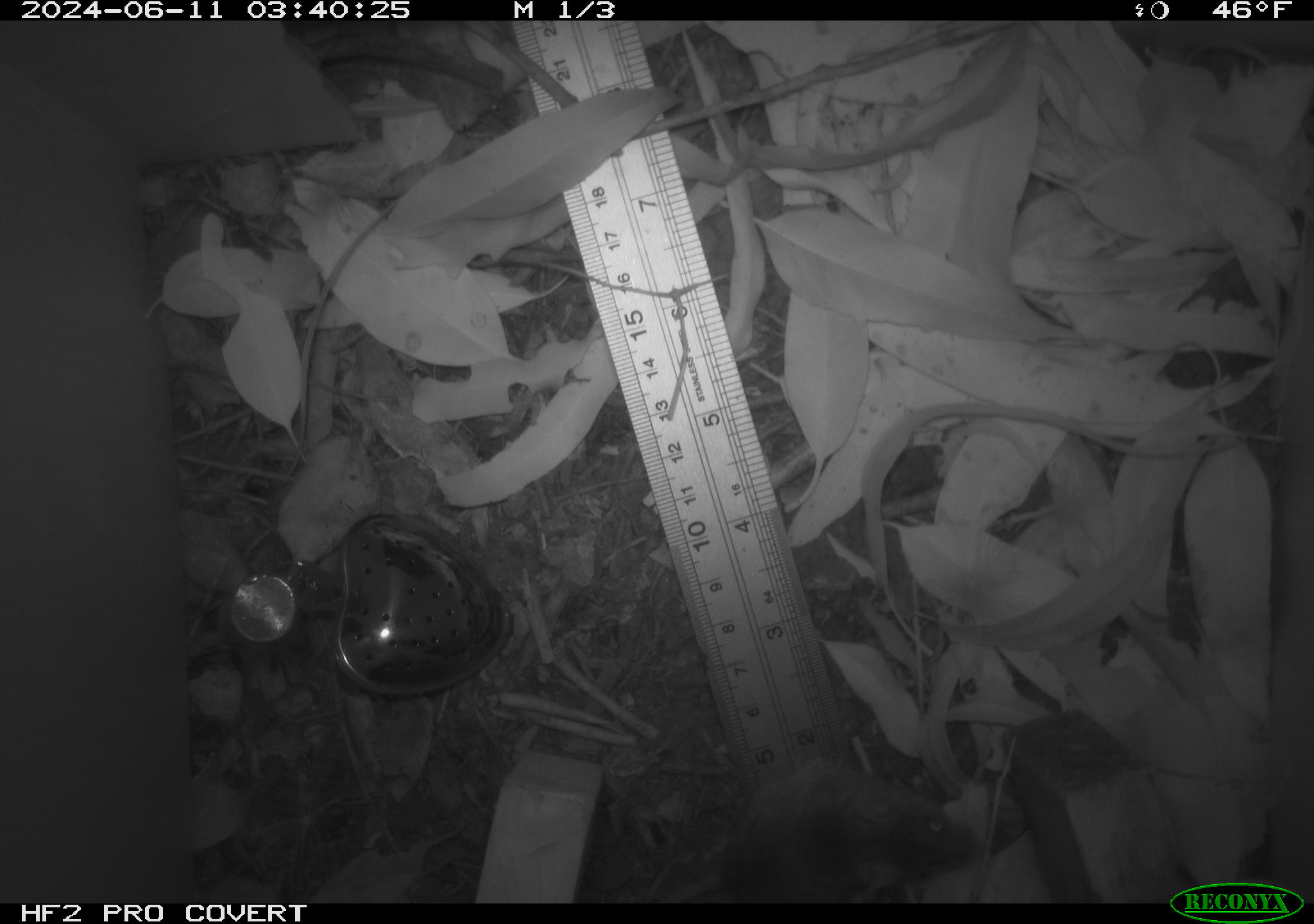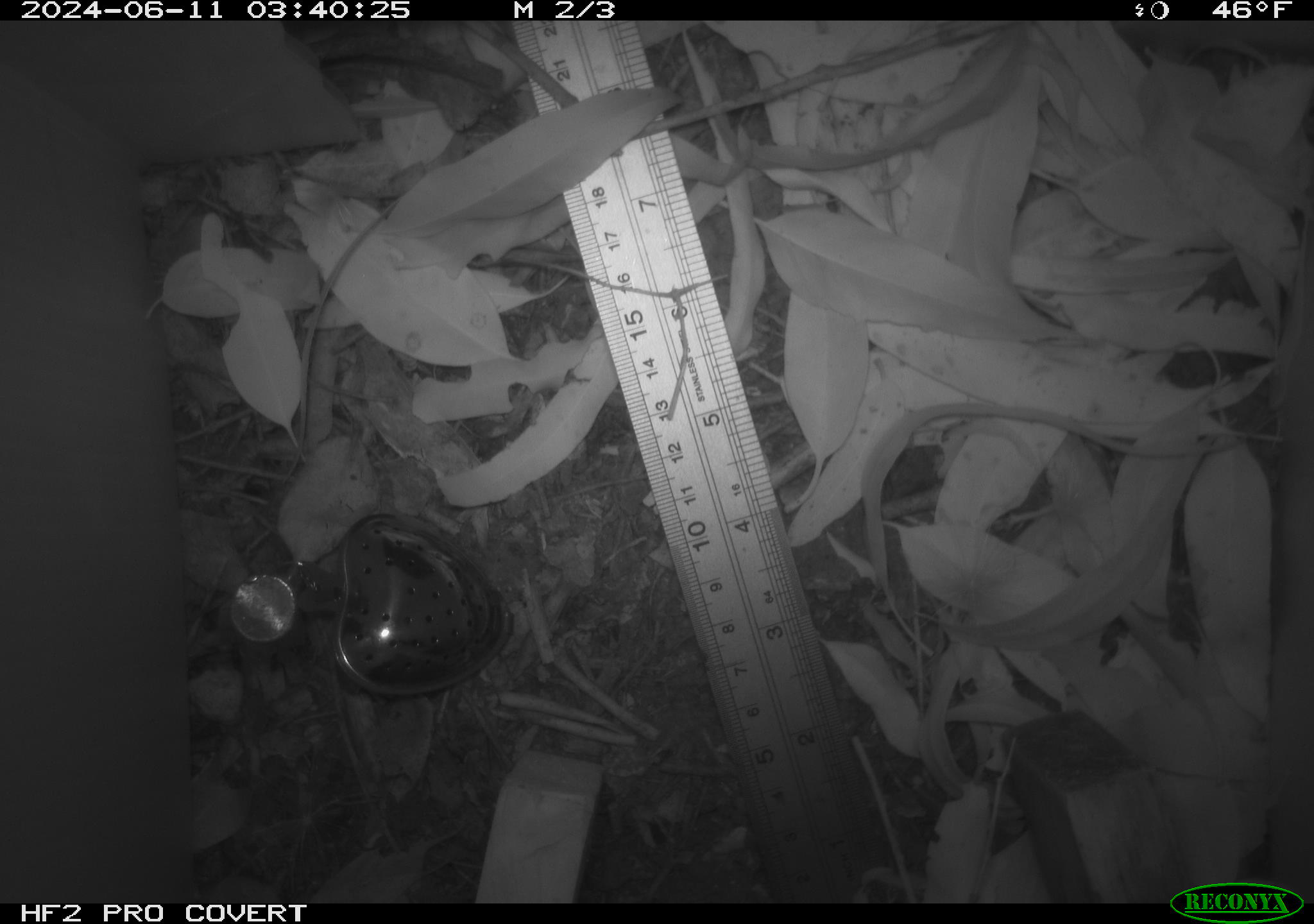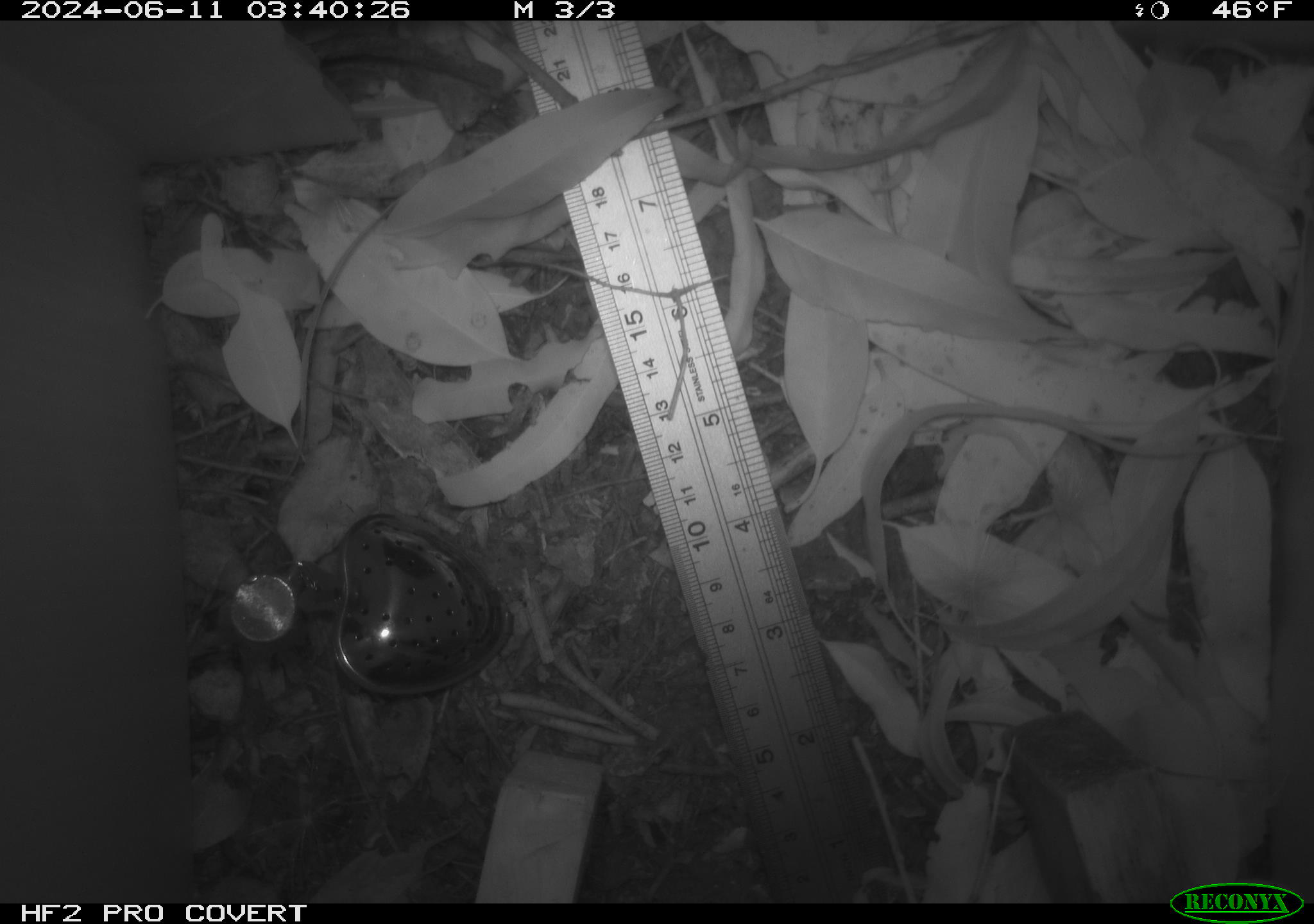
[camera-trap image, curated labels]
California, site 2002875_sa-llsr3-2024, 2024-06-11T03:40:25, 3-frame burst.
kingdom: Animalia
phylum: Chordata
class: Mammalia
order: Rodentia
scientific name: Rodentia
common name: mouse species